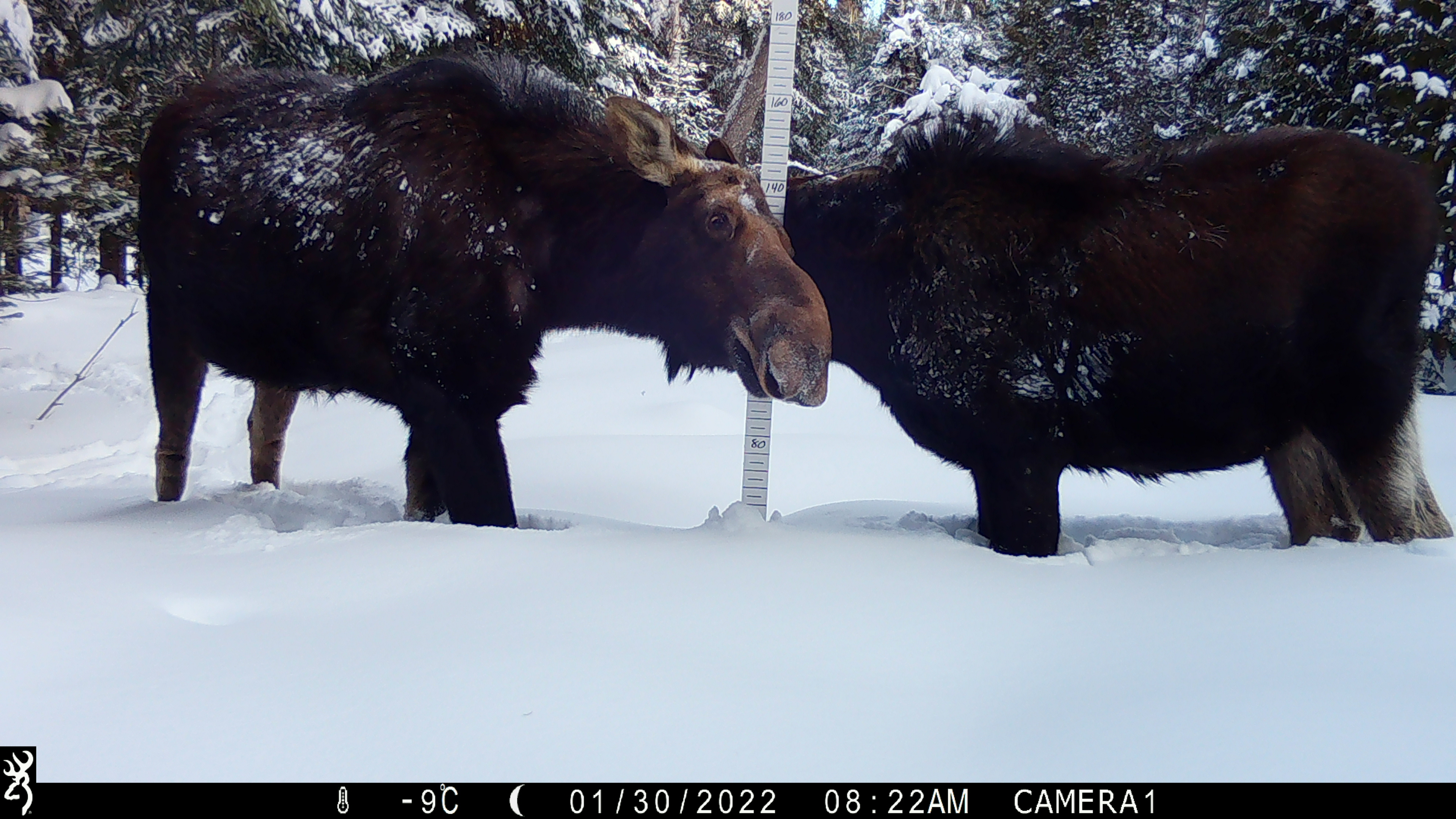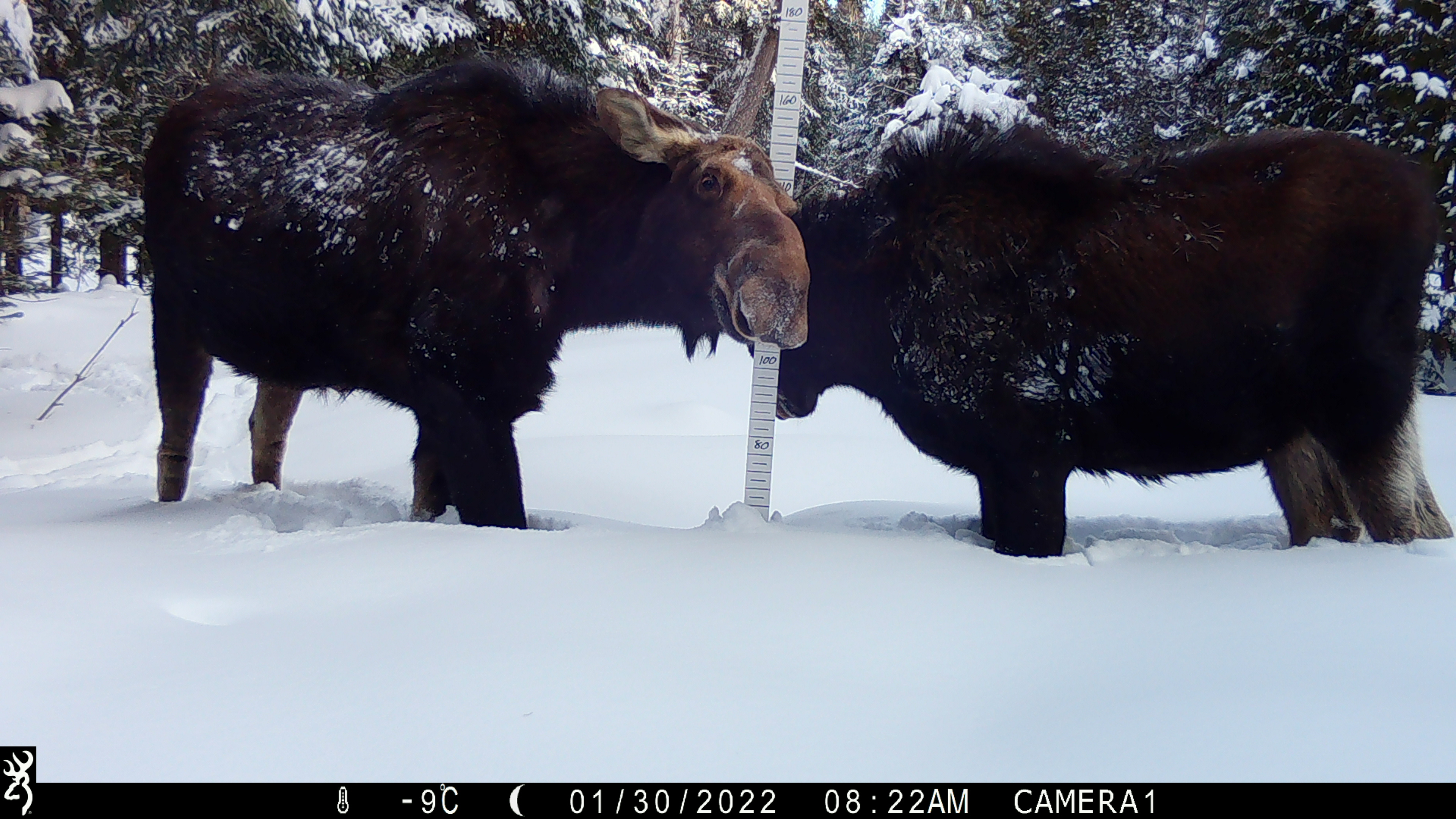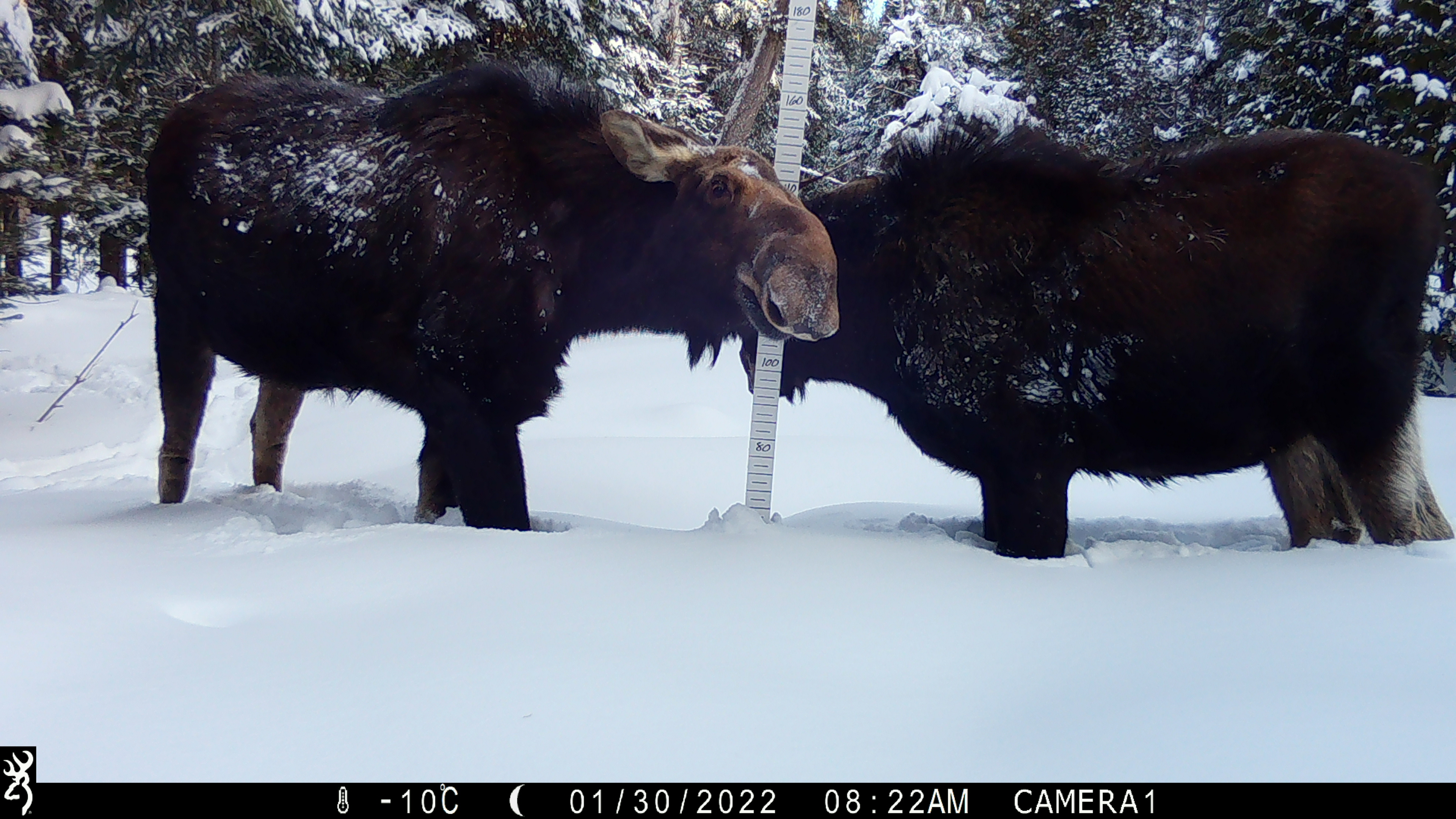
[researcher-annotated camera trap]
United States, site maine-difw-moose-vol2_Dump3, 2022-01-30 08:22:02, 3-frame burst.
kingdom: Animalia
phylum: Chordata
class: Mammalia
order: Artiodactyla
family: Cervidae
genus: Alces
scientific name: Alces alces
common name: moose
Moose (Alces alces).